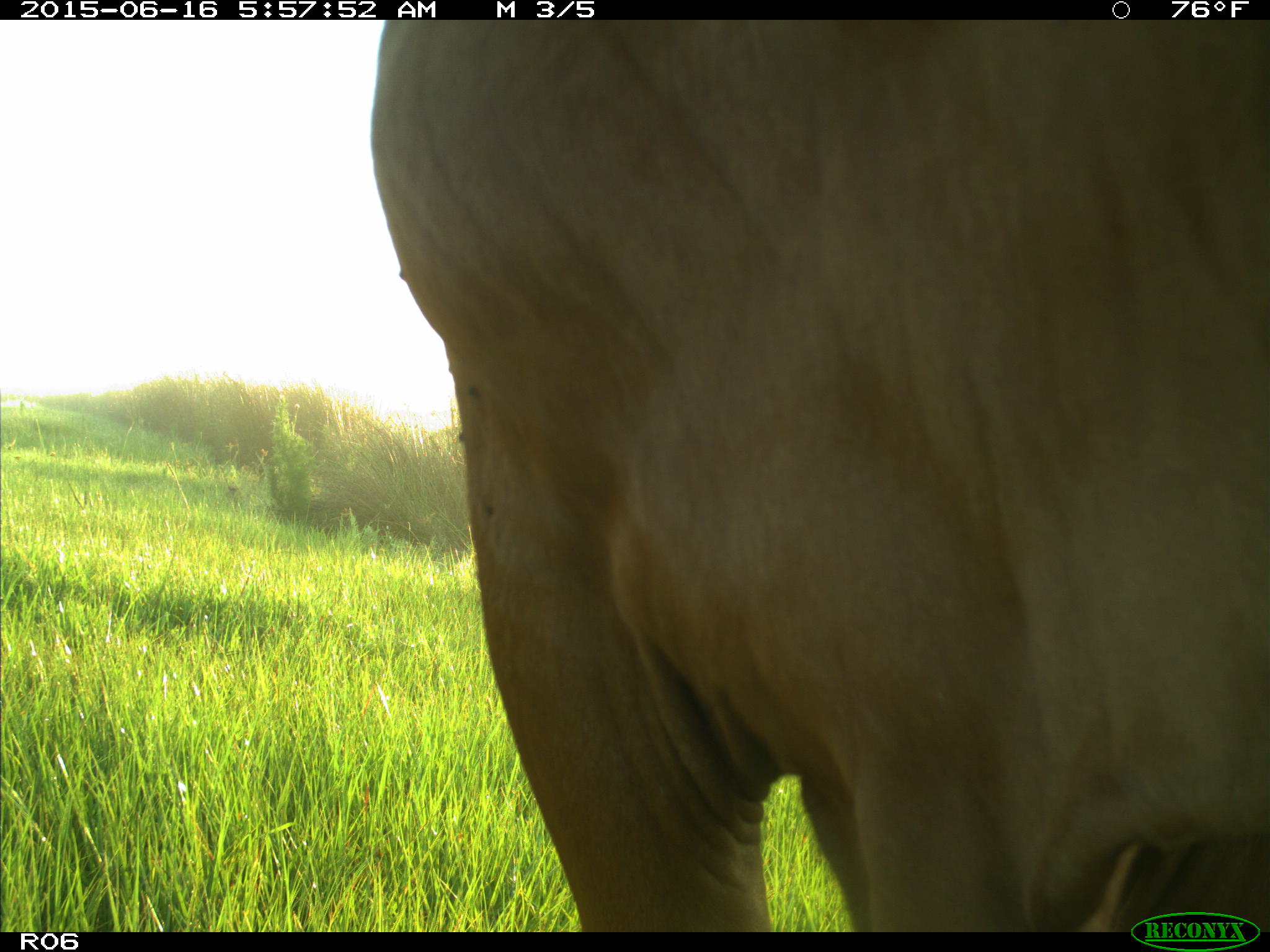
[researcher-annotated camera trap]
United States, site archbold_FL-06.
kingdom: Animalia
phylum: Chordata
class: Mammalia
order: Artiodactyla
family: Bovidae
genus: Bos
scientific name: Bos taurus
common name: domestic cow